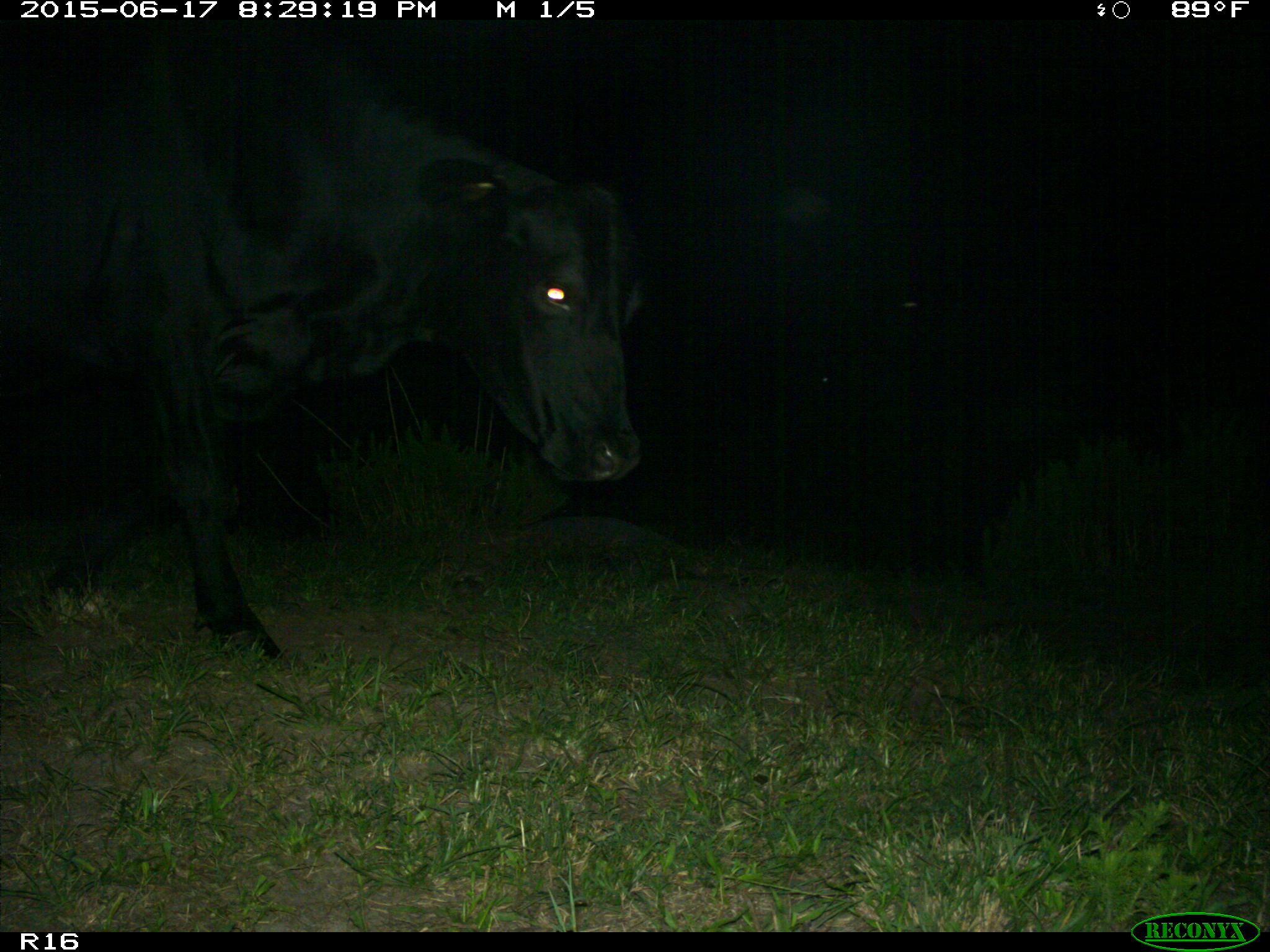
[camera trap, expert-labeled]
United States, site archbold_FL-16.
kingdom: Animalia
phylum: Chordata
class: Mammalia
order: Artiodactyla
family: Bovidae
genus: Bos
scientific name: Bos taurus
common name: domestic cow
Bos taurus (domestic cow).